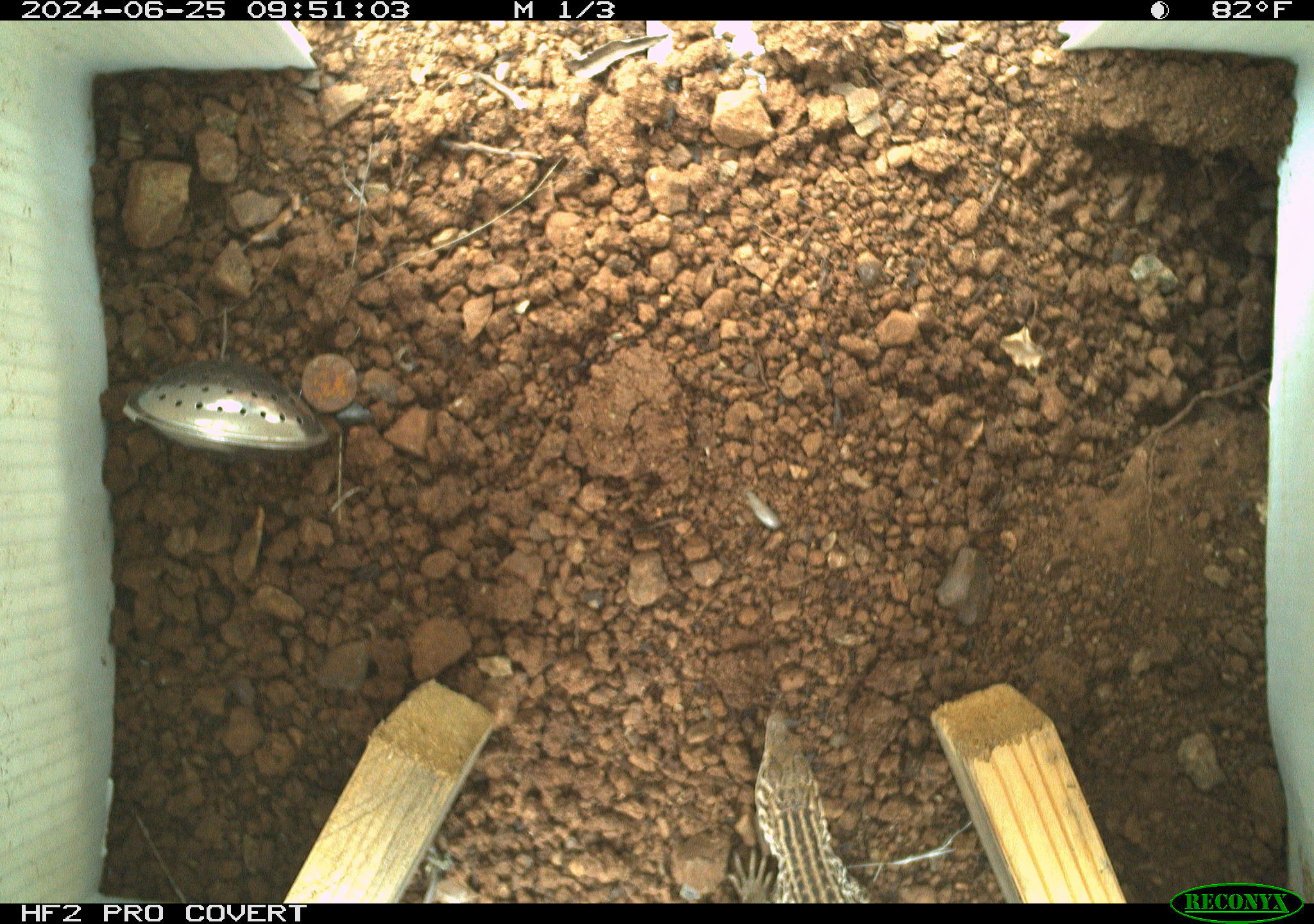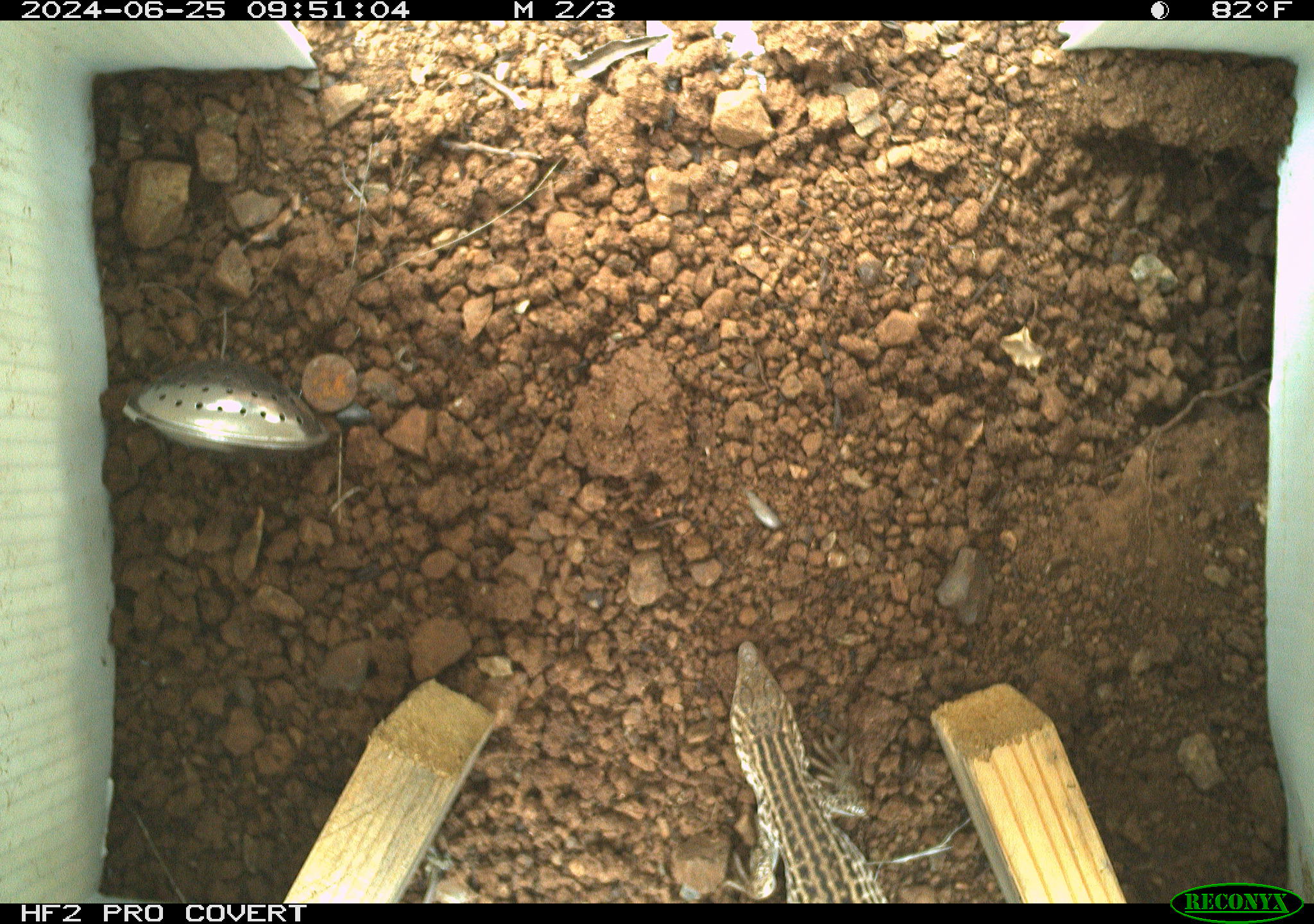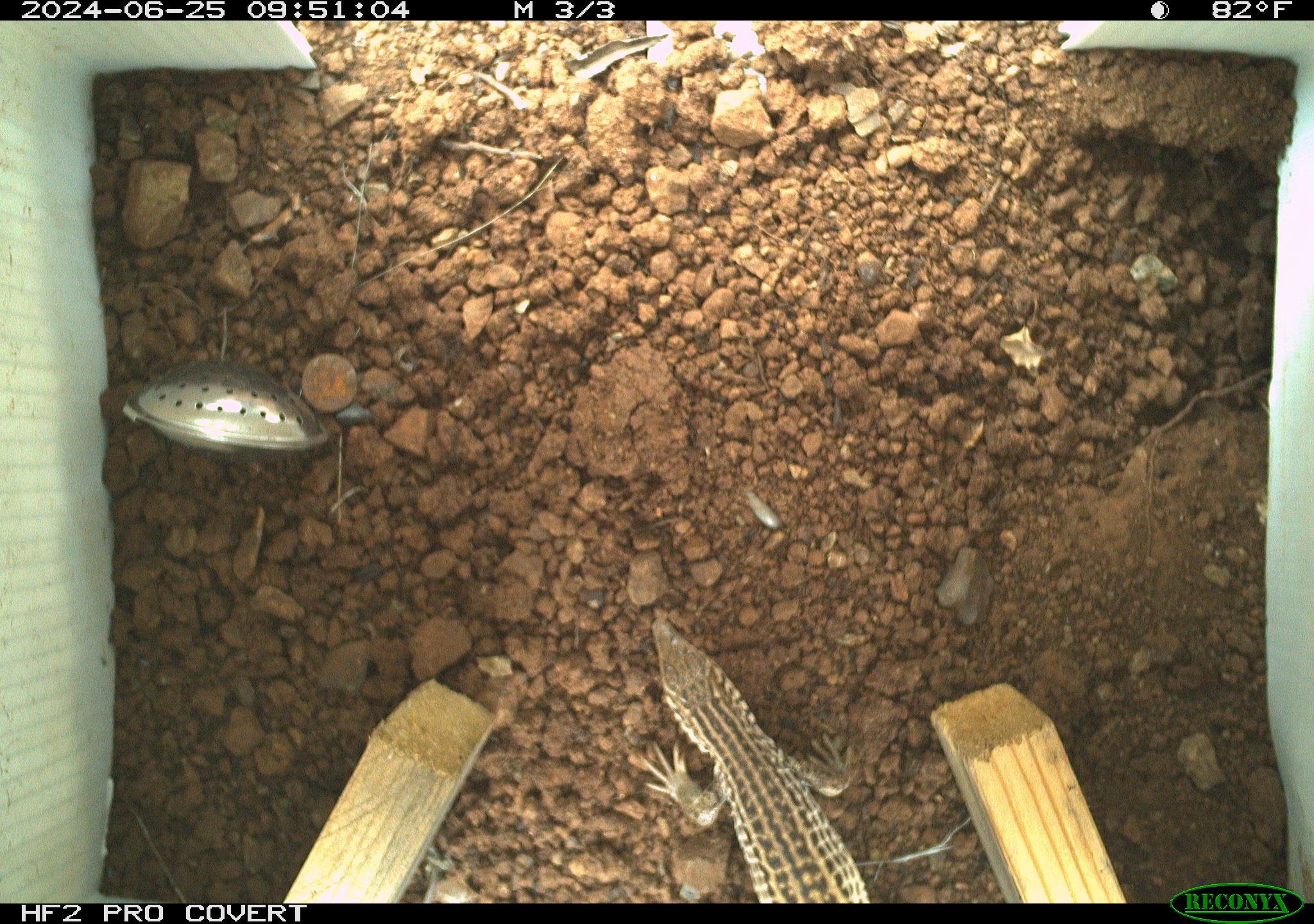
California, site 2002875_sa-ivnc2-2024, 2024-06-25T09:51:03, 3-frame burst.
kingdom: Animalia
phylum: Chordata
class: Reptilia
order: Squamata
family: Teiidae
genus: Aspidoscelis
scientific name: Aspidoscelis tigris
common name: western whiptail